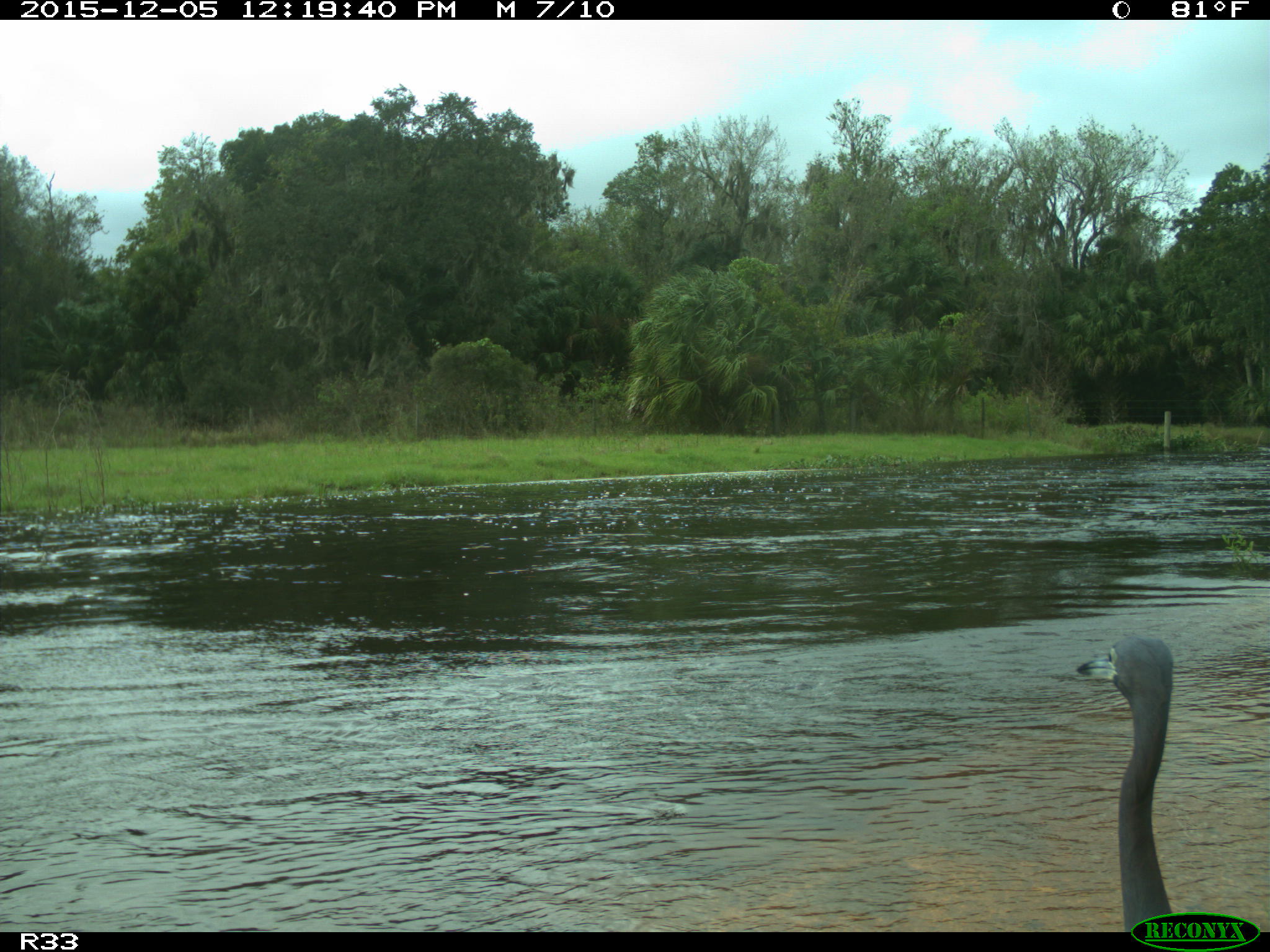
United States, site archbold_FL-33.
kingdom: Animalia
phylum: Chordata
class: Aves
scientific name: Aves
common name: birds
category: unidentified bird